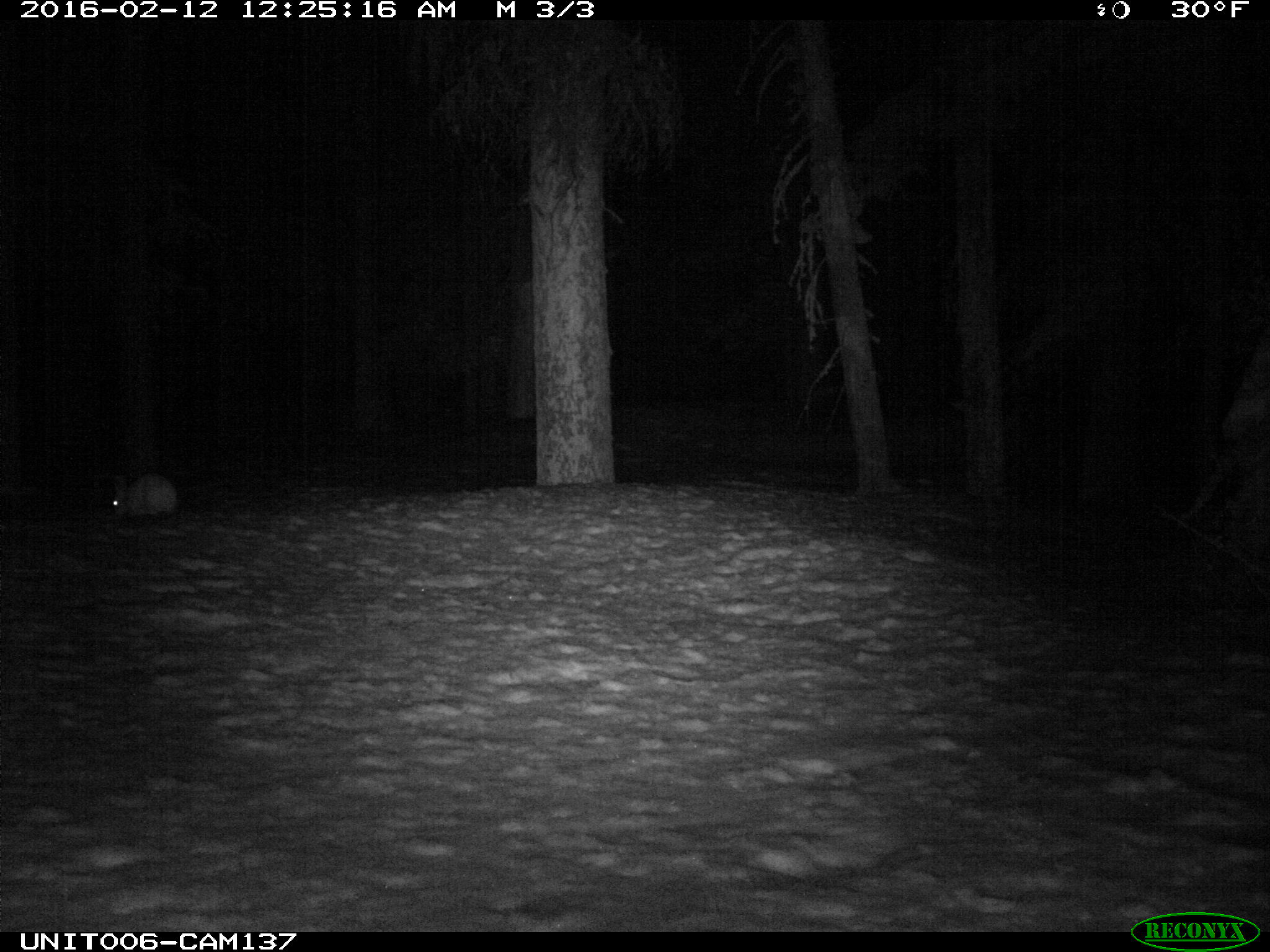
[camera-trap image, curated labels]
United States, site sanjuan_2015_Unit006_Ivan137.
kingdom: Animalia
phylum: Chordata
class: Mammalia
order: Lagomorpha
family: Leporidae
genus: Lepus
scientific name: Lepus americanus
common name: snowshoe hare